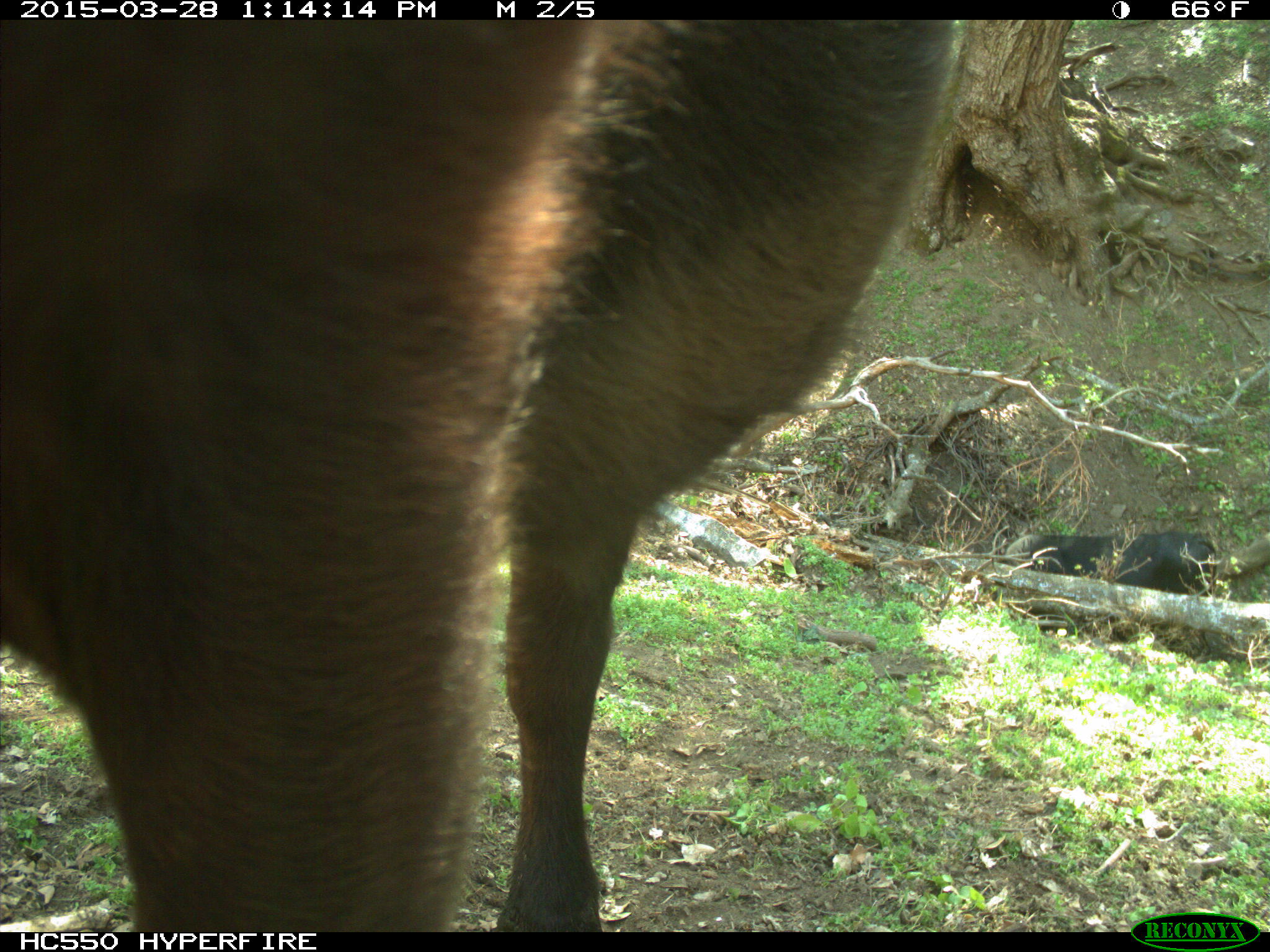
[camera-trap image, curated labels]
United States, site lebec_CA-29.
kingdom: Animalia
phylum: Chordata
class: Mammalia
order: Artiodactyla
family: Bovidae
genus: Bos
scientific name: Bos taurus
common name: domestic cow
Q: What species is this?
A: Bos taurus (domestic cow).